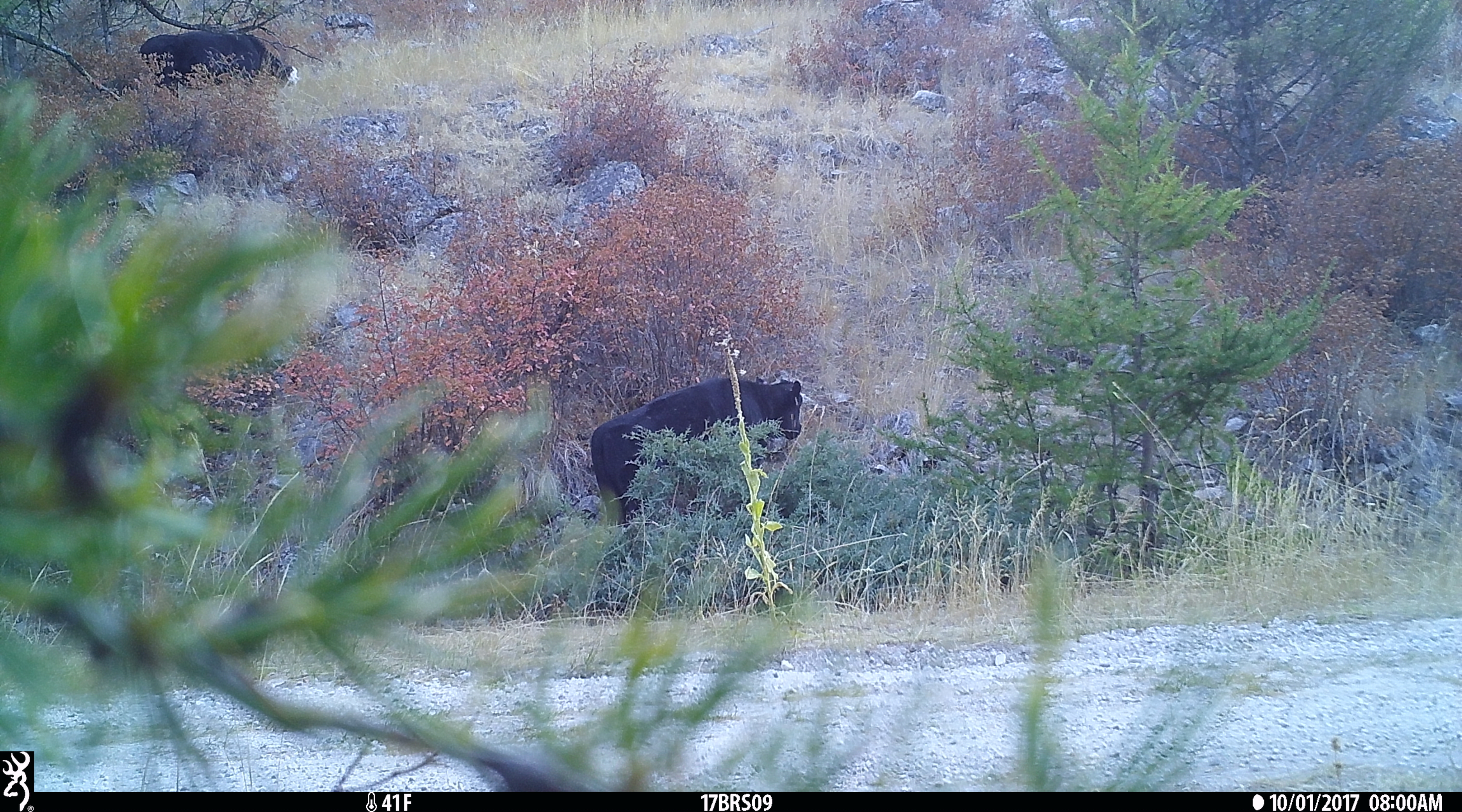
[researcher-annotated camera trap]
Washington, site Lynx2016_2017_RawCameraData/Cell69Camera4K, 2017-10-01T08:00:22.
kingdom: Animalia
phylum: Chordata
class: Mammalia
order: Artiodactyla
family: Bovidae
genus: Bos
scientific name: Bos taurus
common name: domestic cattle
Domestic cattle (Bos taurus). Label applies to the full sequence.